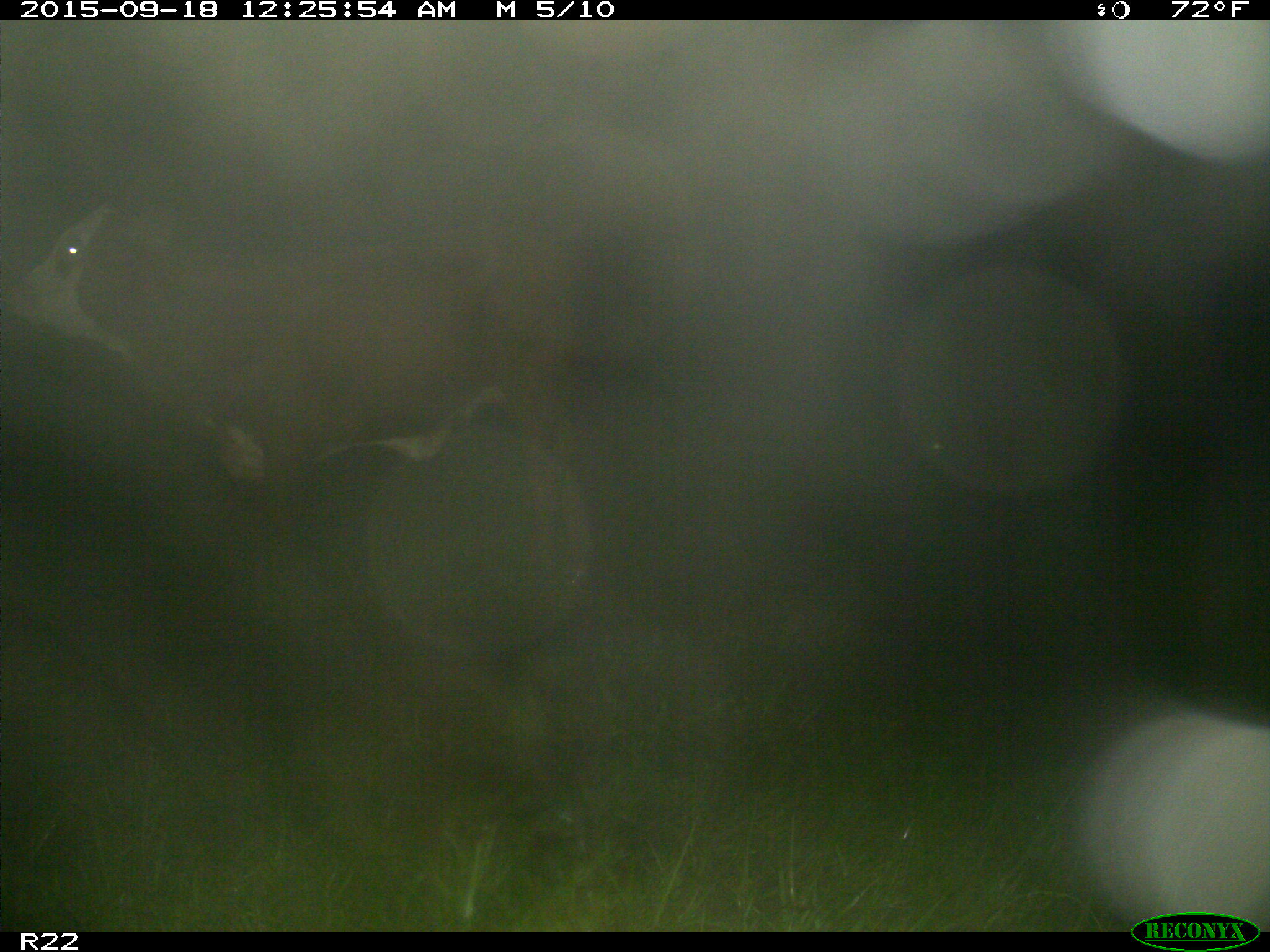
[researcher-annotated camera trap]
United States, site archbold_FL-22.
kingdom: Animalia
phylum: Chordata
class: Mammalia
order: Artiodactyla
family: Bovidae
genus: Bos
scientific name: Bos taurus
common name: domestic cow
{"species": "Bos taurus (domestic cow)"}